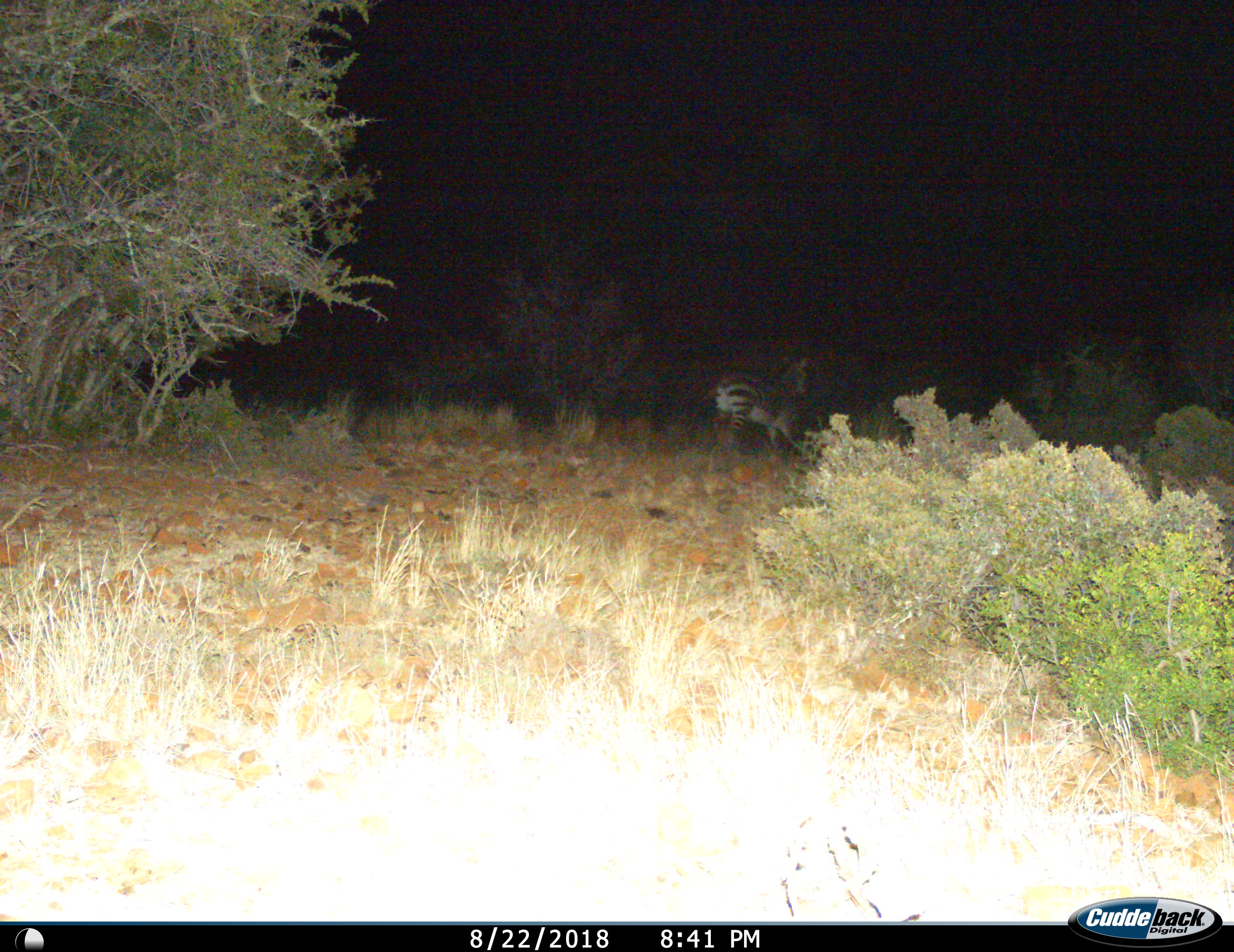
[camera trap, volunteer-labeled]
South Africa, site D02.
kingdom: Animalia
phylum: Chordata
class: Mammalia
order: Perissodactyla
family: Equidae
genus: Equus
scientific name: Equus zebra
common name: mountain zebra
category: zebramountain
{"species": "zebramountain (mountain zebra) (Equus zebra)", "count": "1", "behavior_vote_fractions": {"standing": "20%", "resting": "0%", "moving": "80%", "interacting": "0%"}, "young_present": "0%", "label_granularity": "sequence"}